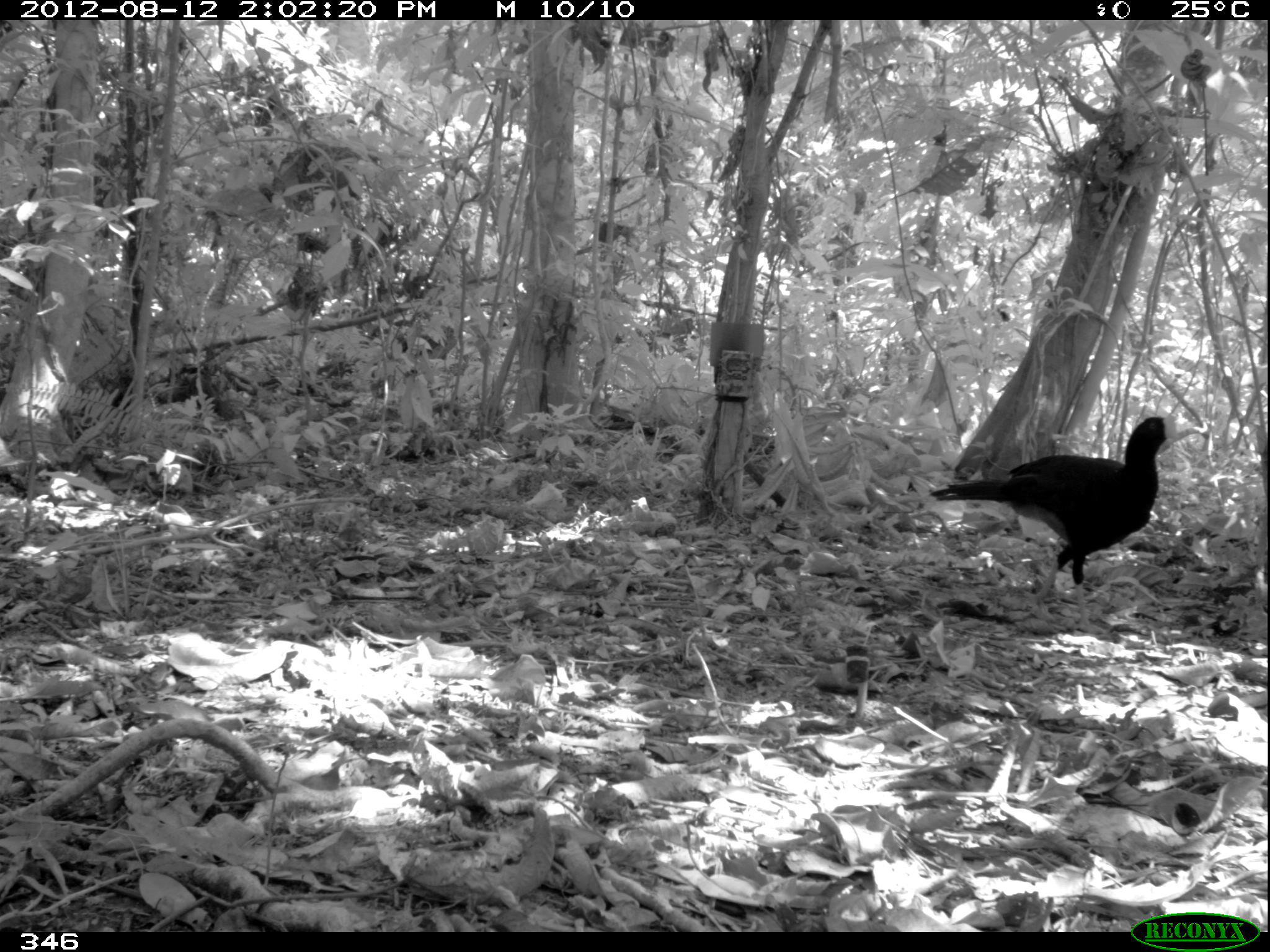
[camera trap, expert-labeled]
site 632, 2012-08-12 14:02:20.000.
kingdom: Animalia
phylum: Chordata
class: Aves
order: Galliformes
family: Cracidae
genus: Mitu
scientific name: Mitu tuberosum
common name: razor-billed curassow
Mitu tuberosum (razor-billed curassow).